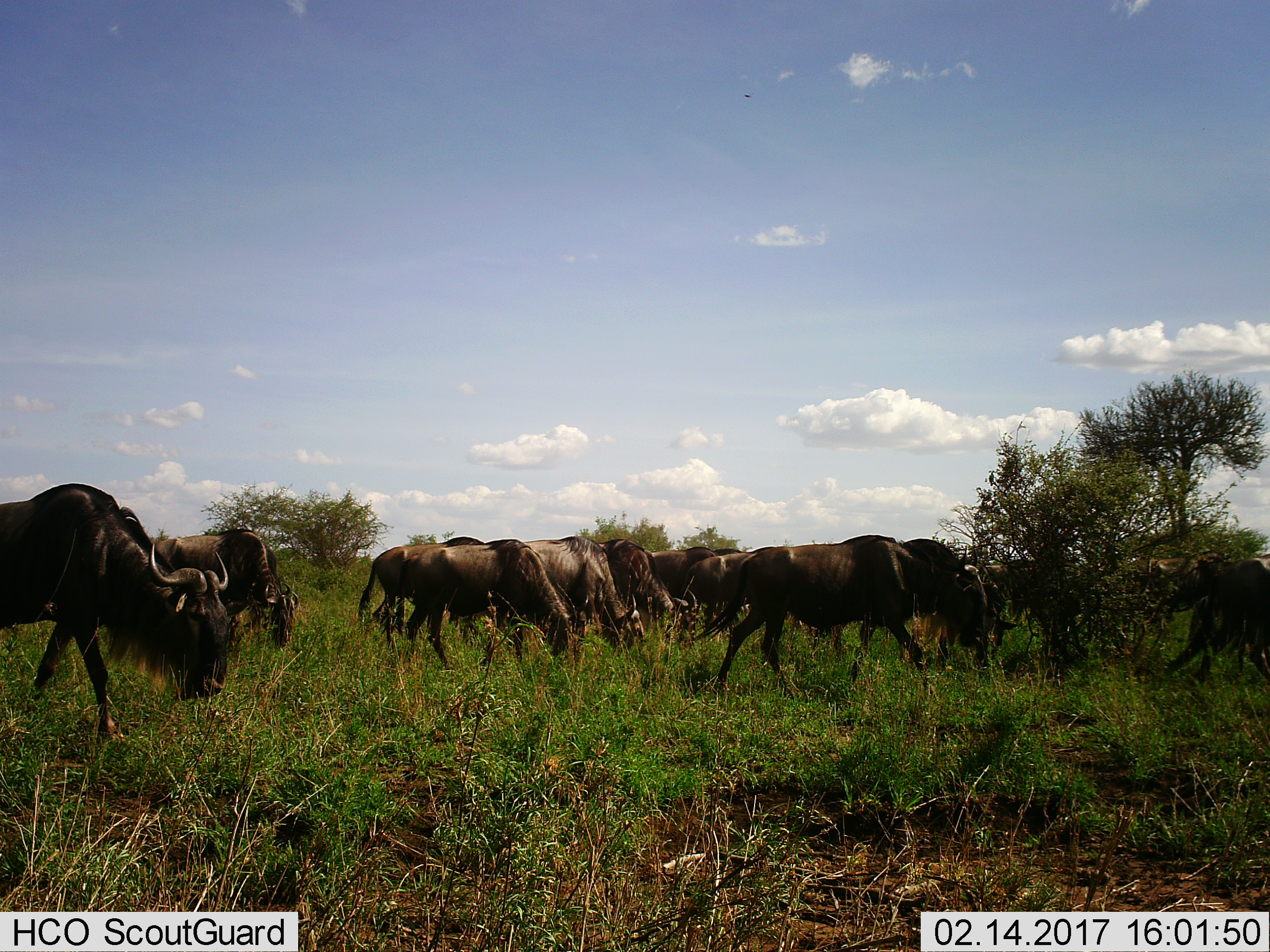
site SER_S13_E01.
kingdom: Animalia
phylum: Chordata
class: Mammalia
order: Artiodactyla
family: Bovidae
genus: Connochaetes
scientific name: Connochaetes taurinus taurinus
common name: blue wildebeest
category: wildebeestblue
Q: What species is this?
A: Wildebeestblue (blue wildebeest) (Connochaetes taurinus taurinus).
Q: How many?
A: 11-50.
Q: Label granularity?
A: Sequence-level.